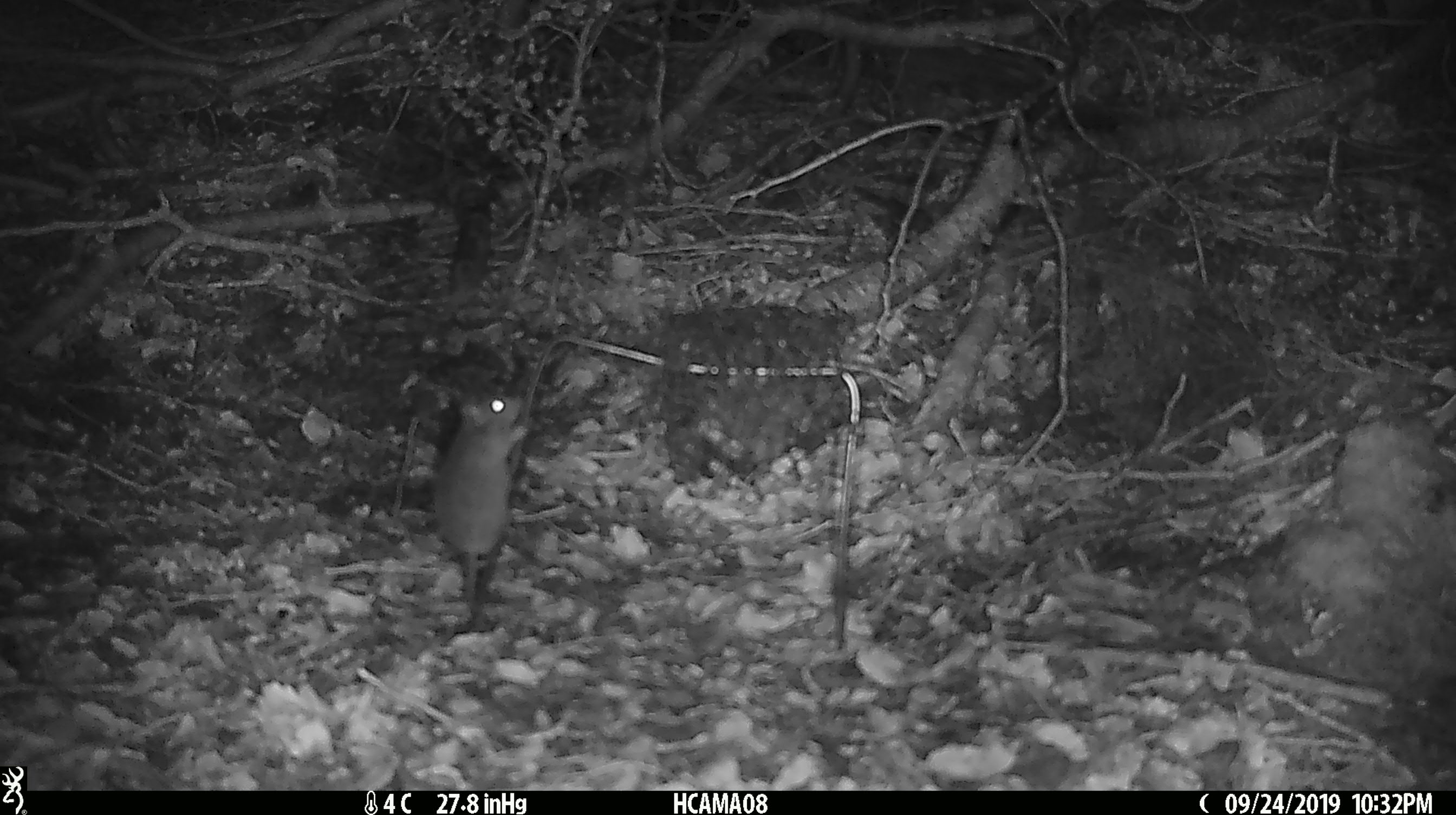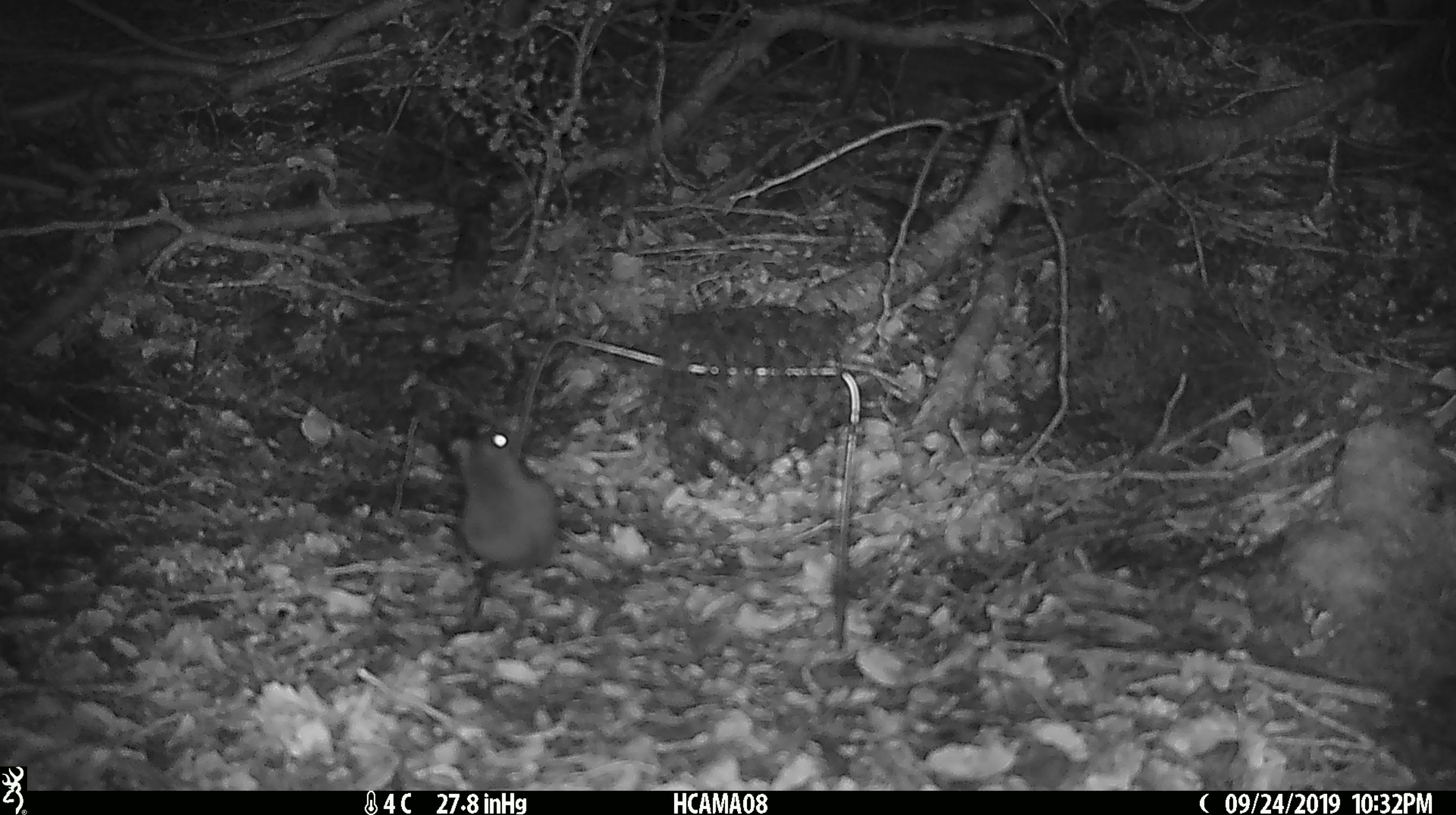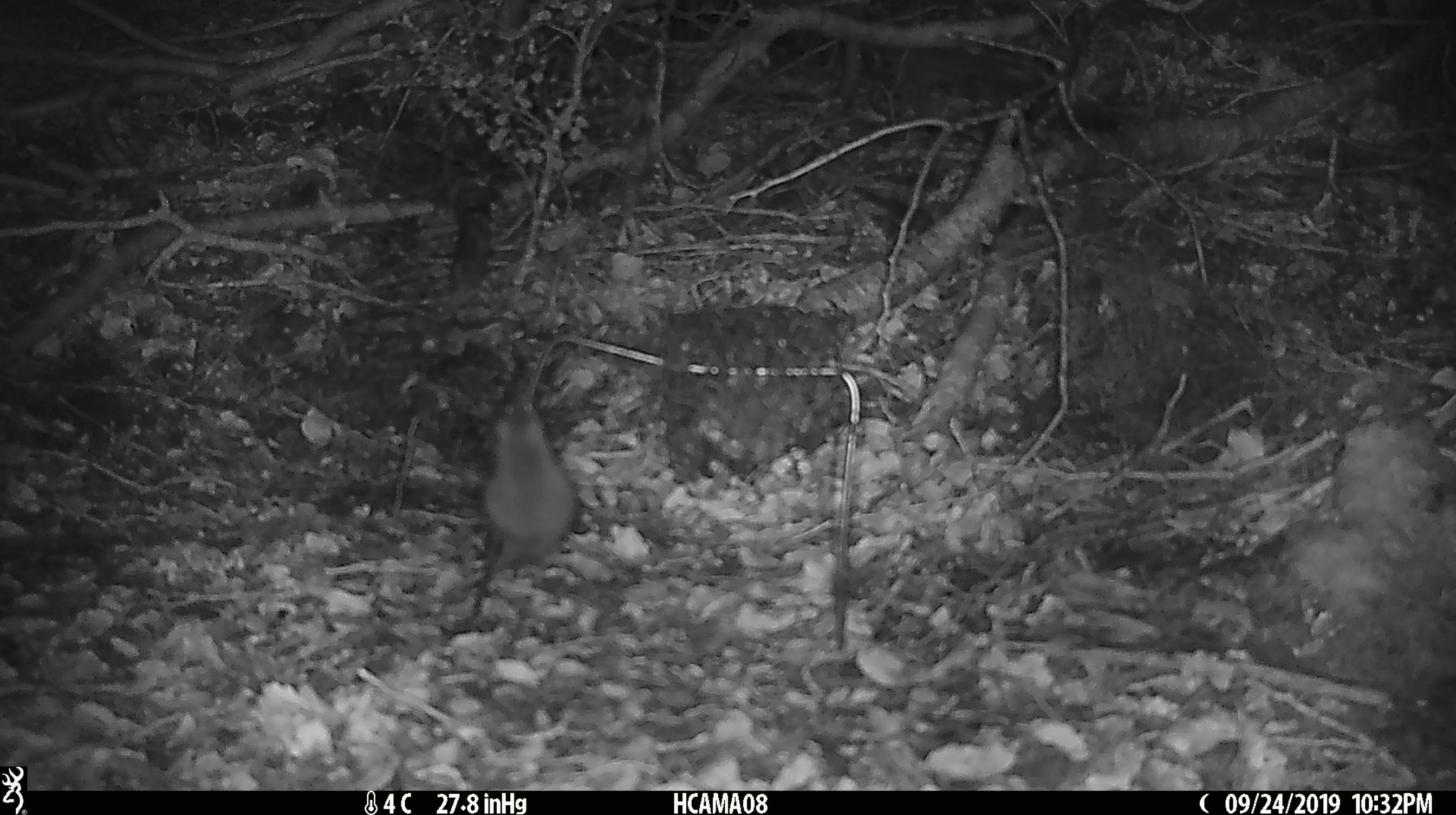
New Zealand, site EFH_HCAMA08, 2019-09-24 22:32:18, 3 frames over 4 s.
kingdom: Animalia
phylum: Chordata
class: Mammalia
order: Rodentia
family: Muridae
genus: Mus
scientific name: Mus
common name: mouse